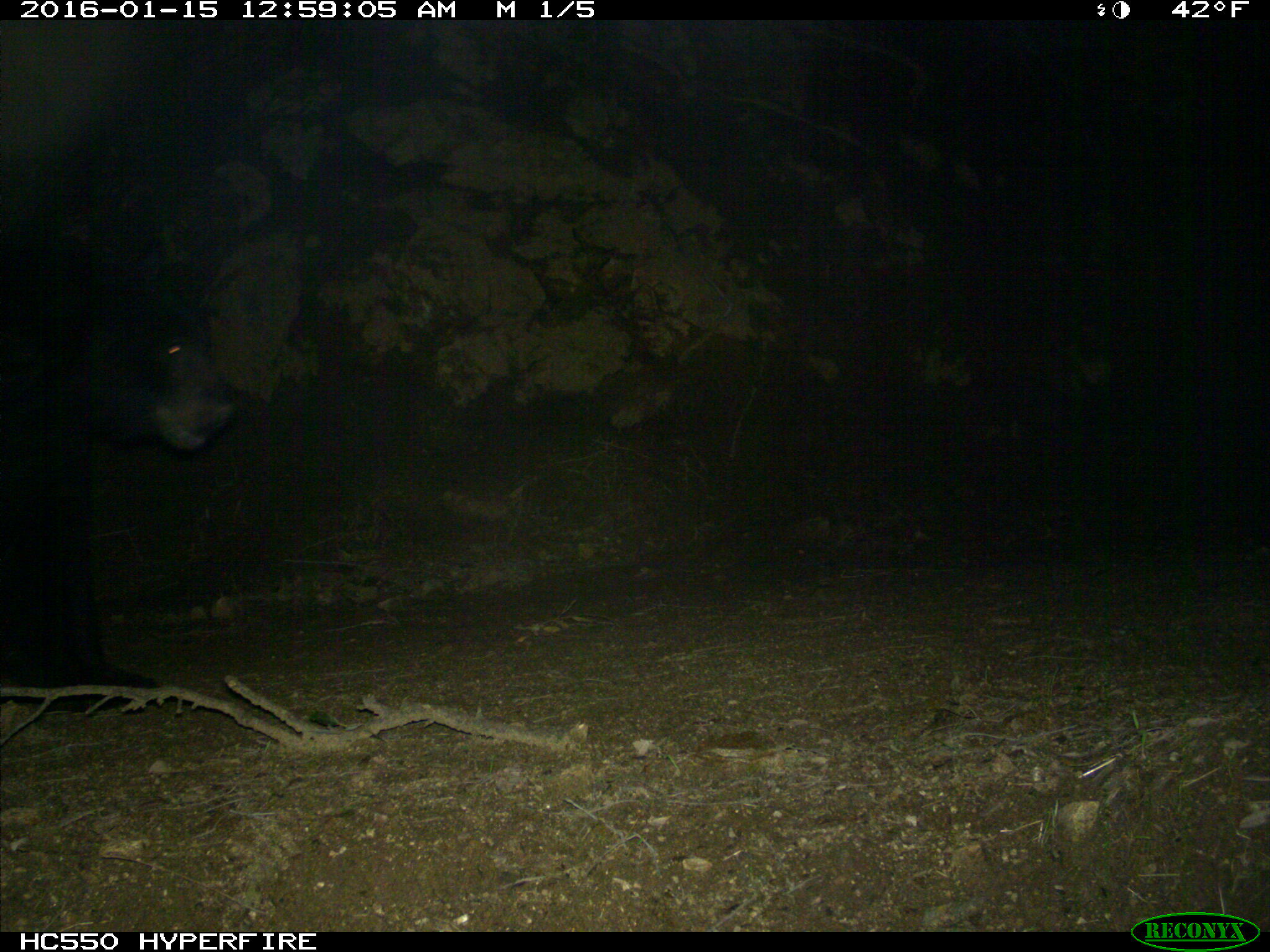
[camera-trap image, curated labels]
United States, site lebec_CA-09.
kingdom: Animalia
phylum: Chordata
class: Mammalia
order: Carnivora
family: Ursidae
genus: Ursus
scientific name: Ursus americanus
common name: american black bear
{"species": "Ursus americanus (american black bear)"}